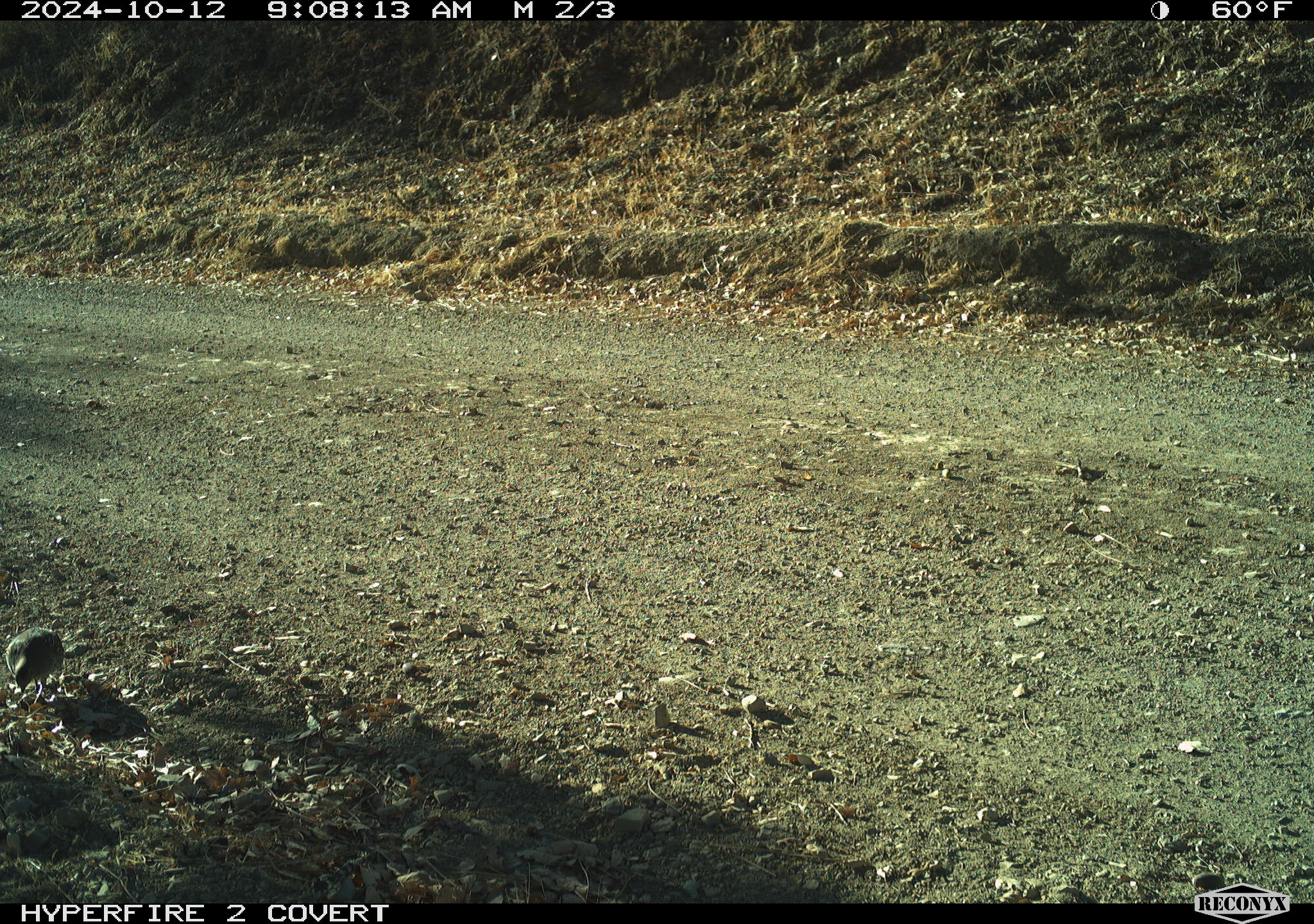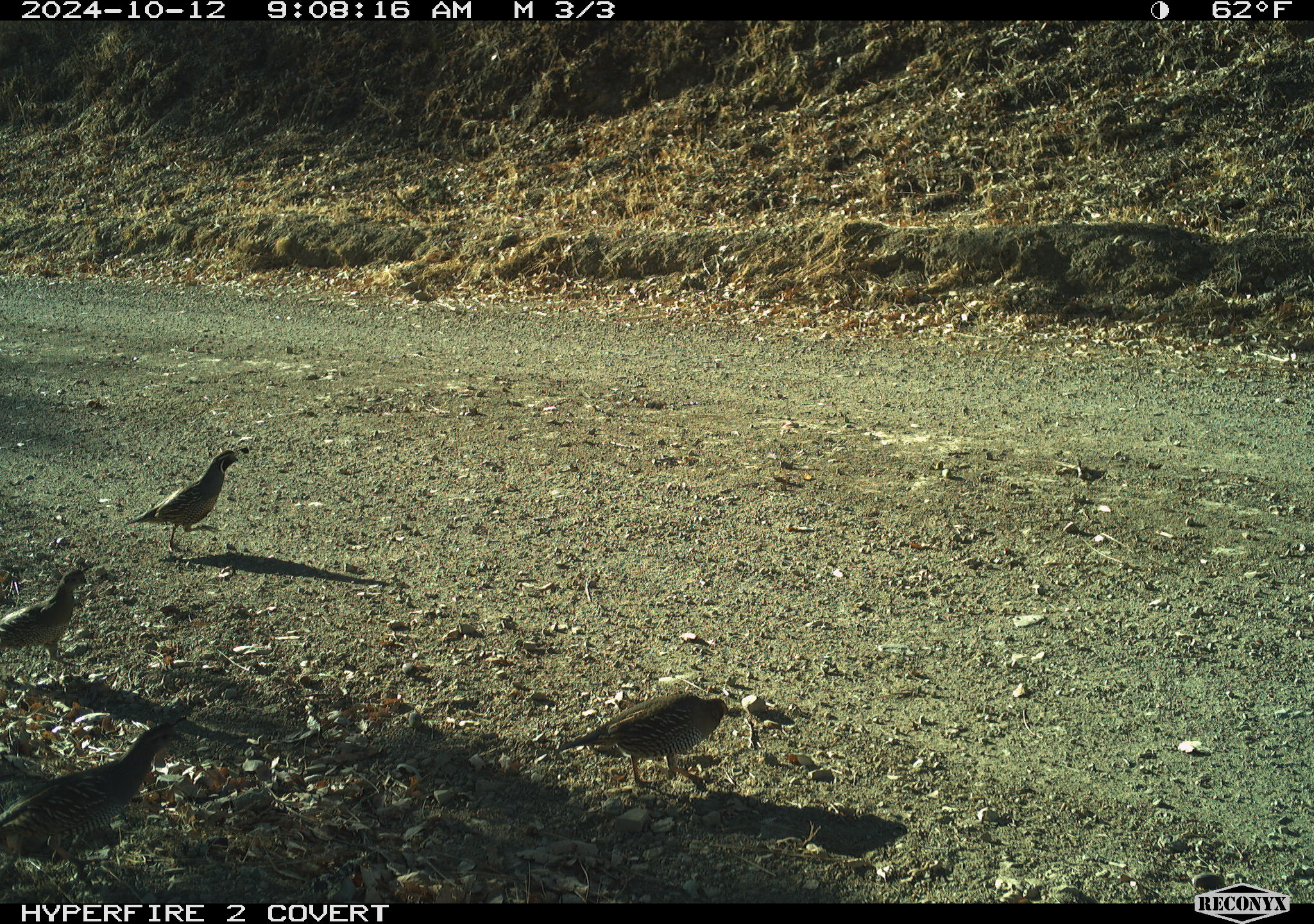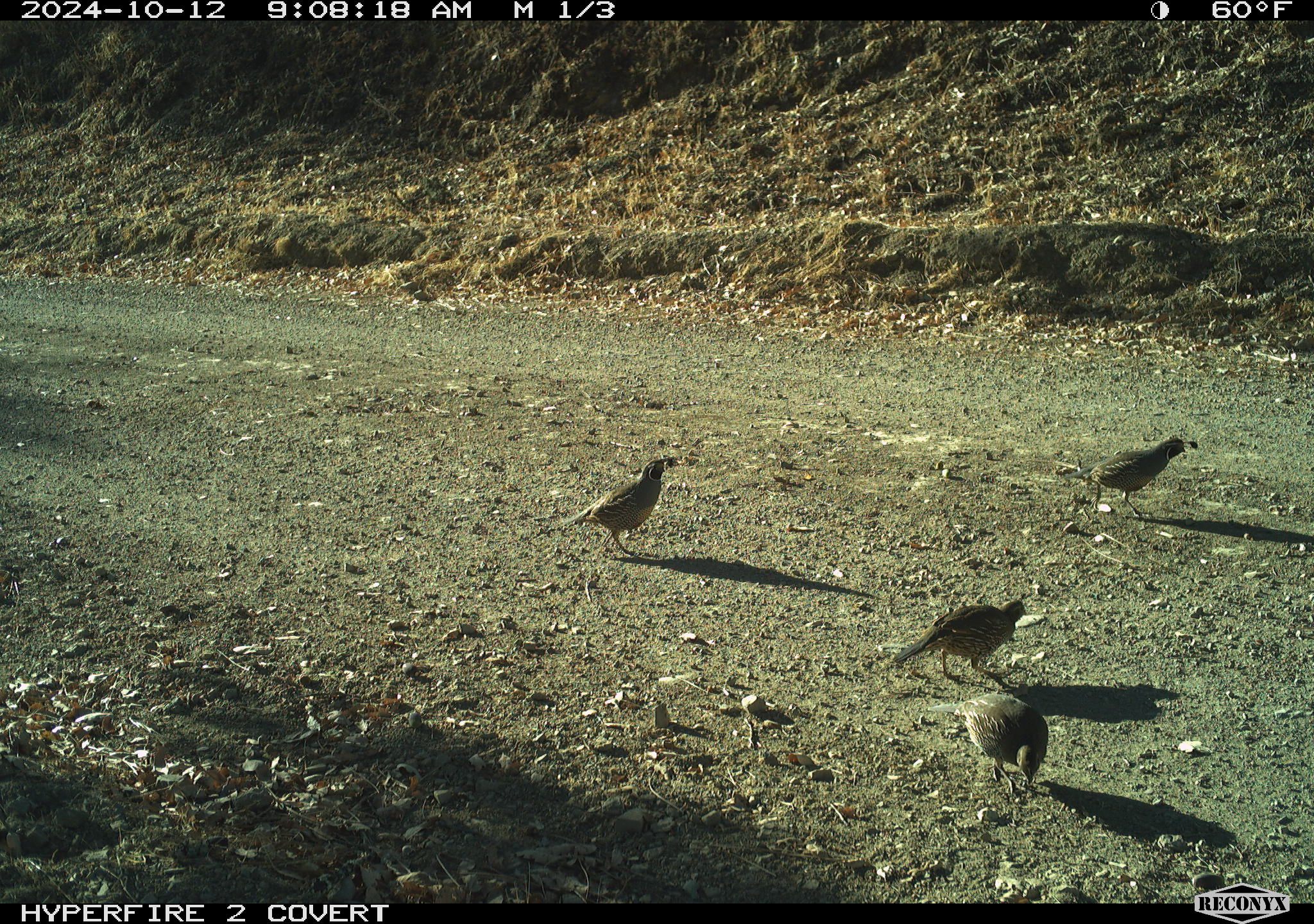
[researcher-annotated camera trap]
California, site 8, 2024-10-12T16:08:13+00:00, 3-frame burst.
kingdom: Animalia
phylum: Chordata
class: Aves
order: Galliformes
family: Odontophoridae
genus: Callipepla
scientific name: Callipepla californica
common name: california quail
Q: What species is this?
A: California quail (Callipepla californica).